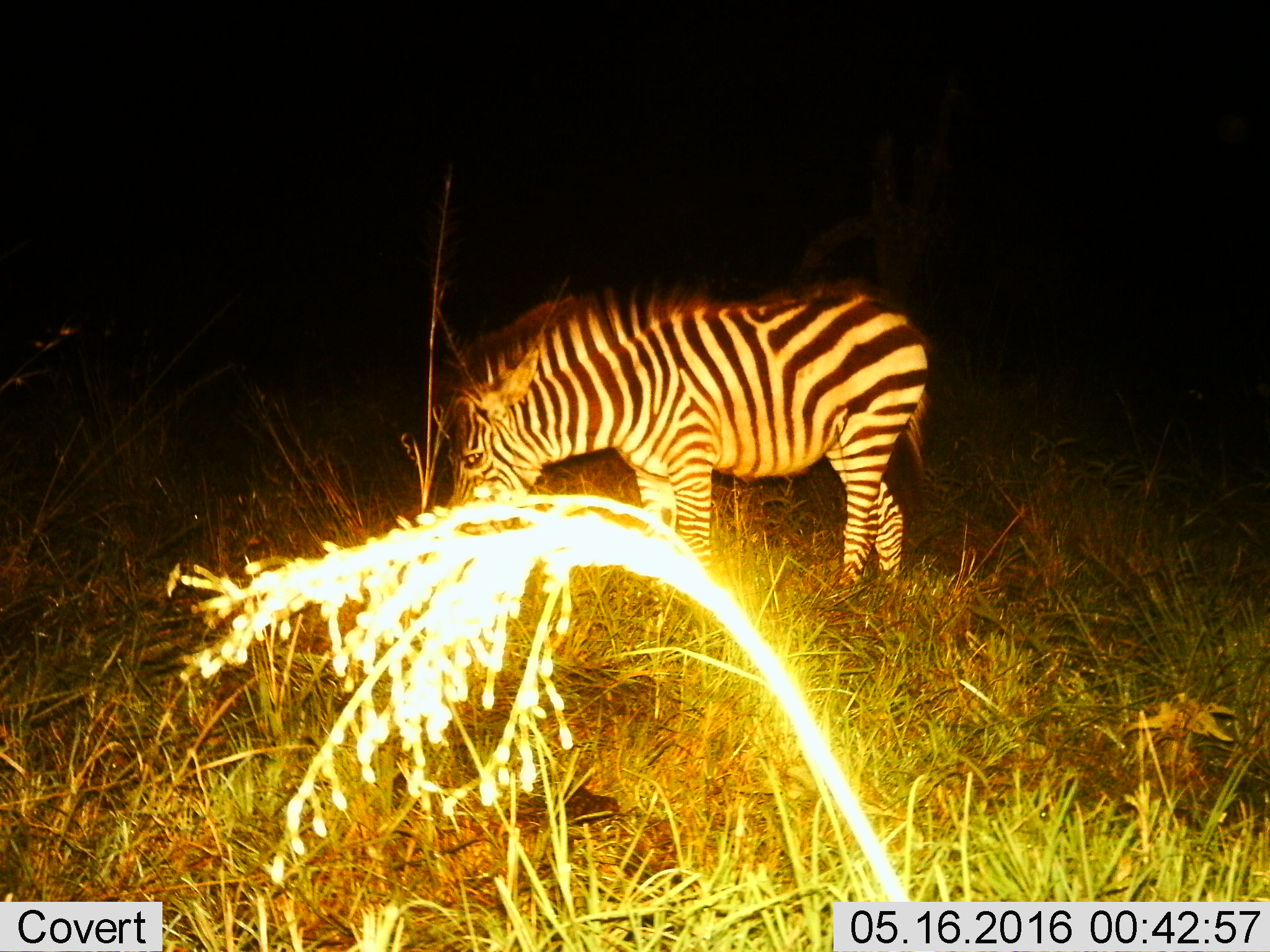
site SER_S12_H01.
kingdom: Animalia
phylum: Chordata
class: Mammalia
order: Perissodactyla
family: Equidae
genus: Equus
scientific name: Equus quagga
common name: plains zebra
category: zebraplains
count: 1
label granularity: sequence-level